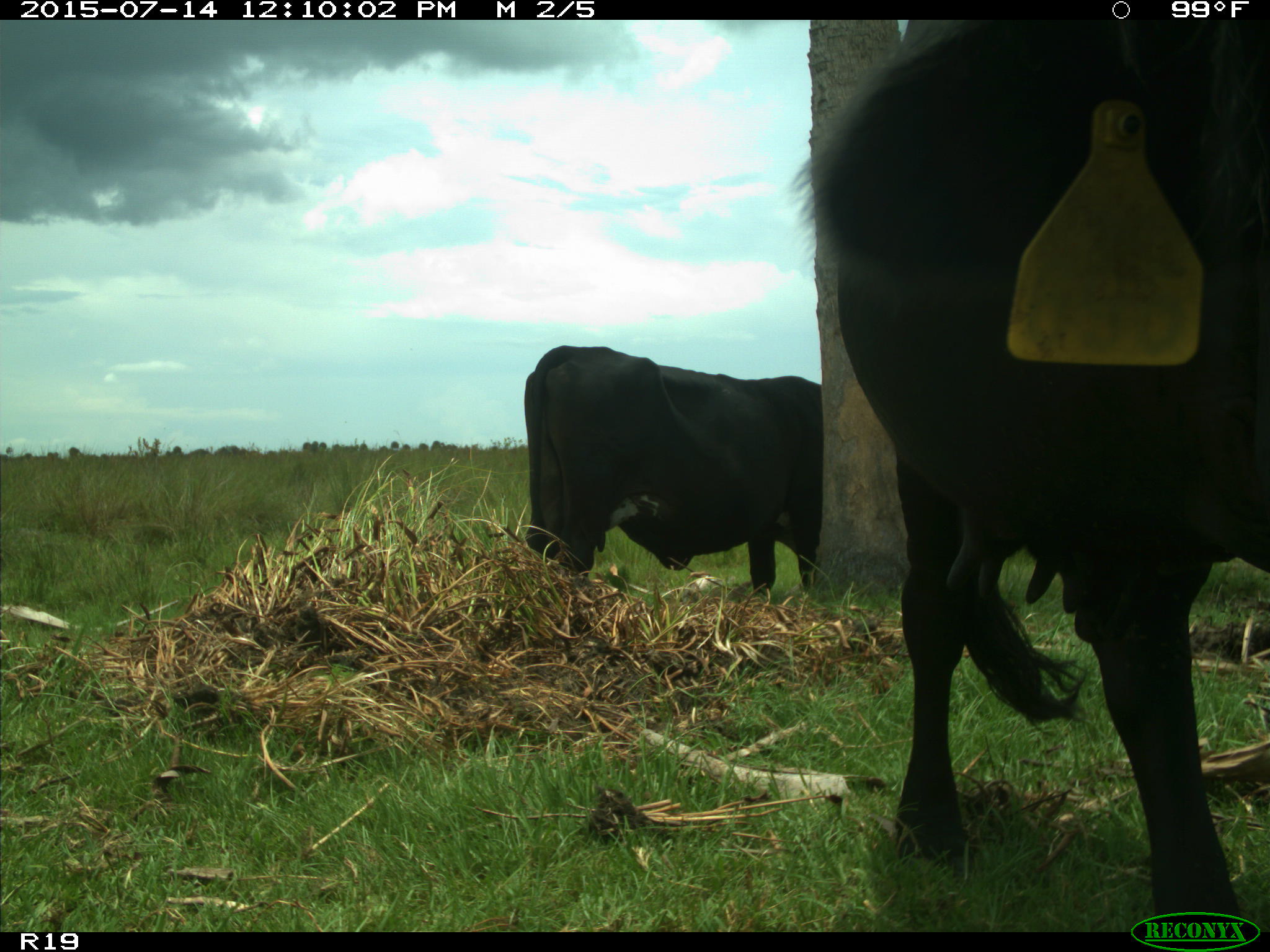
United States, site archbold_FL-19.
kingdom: Animalia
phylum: Chordata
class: Mammalia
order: Artiodactyla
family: Bovidae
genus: Bos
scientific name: Bos taurus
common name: domestic cow